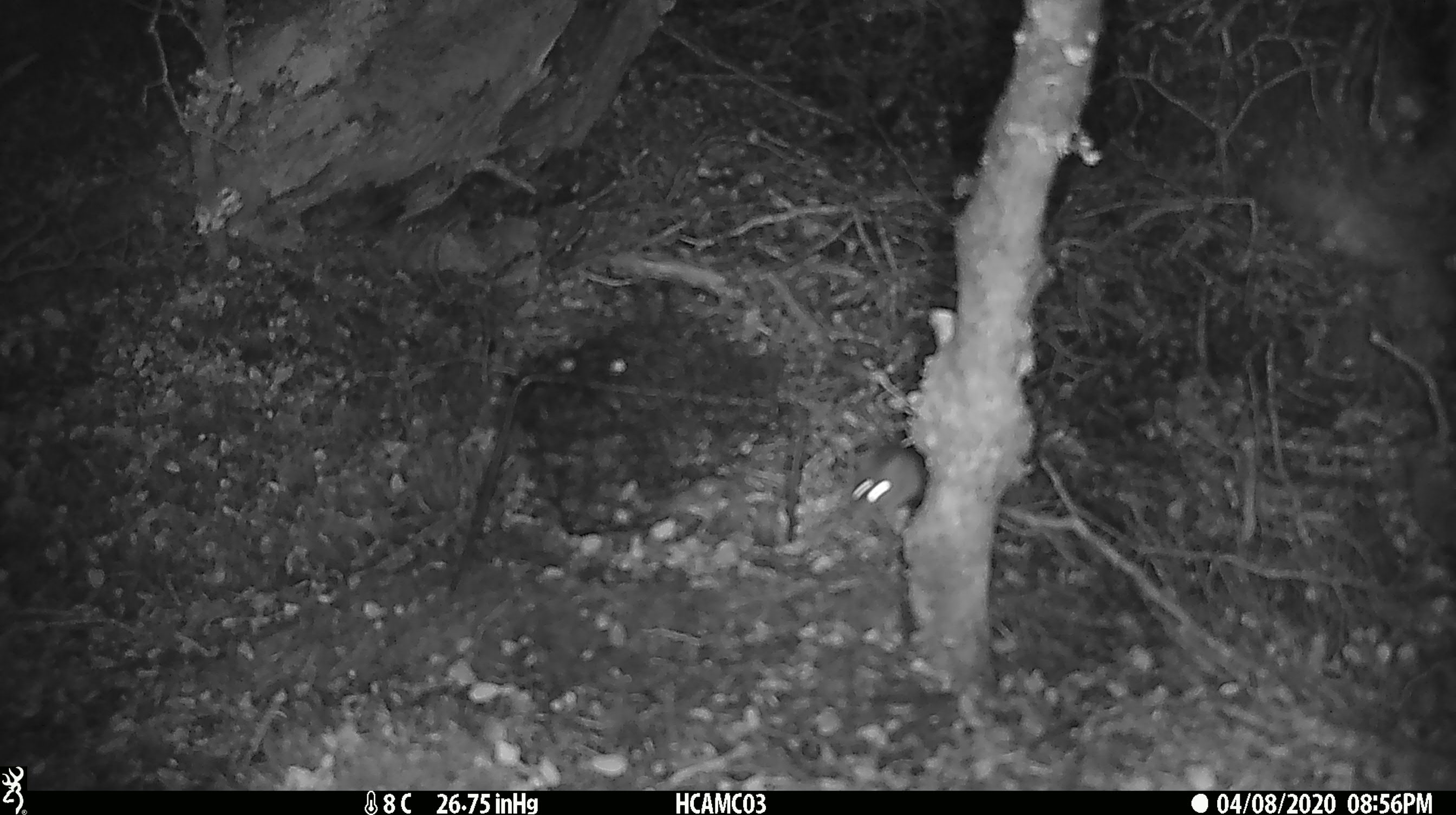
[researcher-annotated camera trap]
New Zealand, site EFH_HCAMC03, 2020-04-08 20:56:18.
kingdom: Animalia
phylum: Chordata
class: Mammalia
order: Rodentia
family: Muridae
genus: Mus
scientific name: Mus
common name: mouse